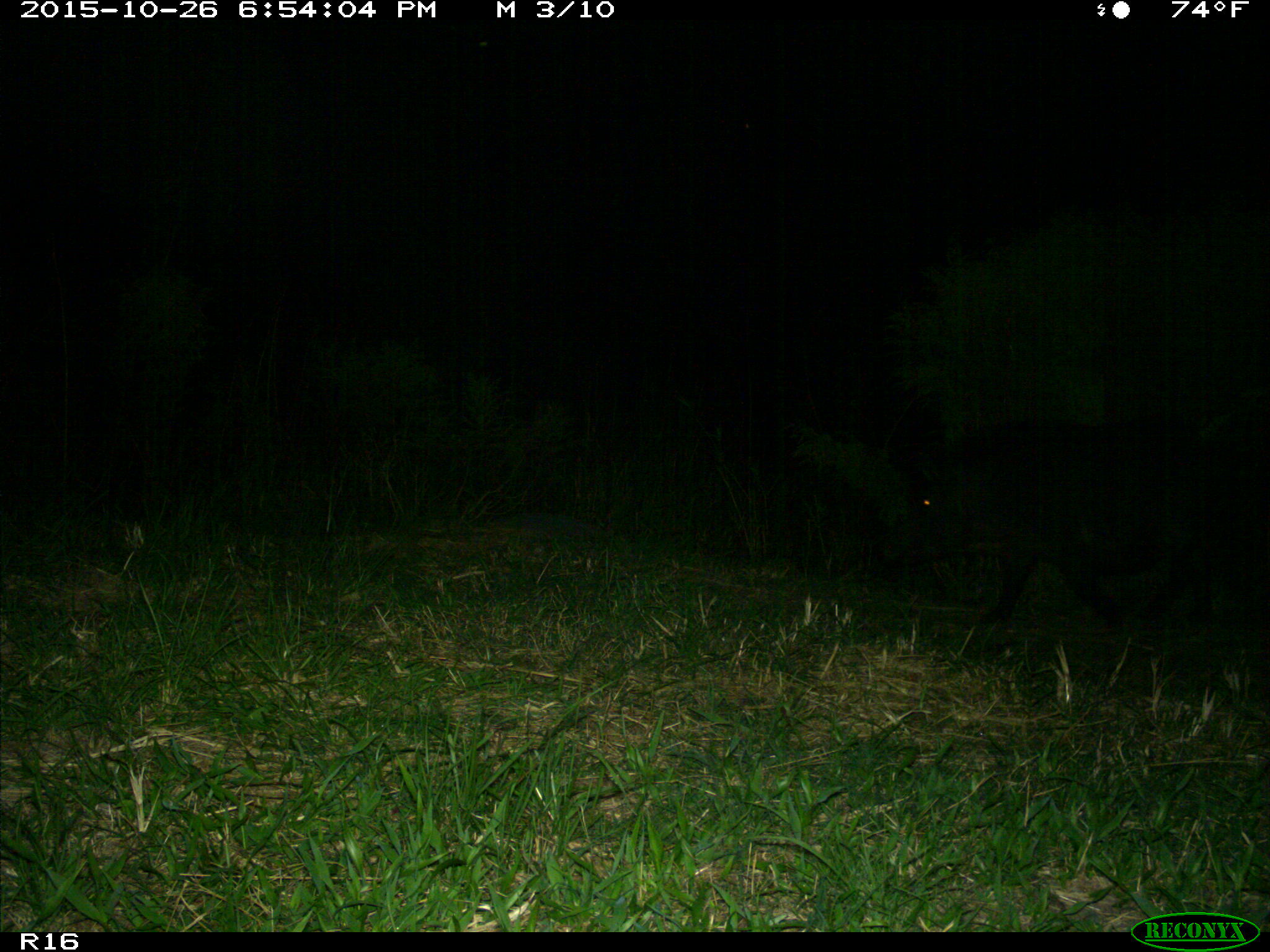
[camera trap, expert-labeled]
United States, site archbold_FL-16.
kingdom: Animalia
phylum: Chordata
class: Mammalia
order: Artiodactyla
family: Suidae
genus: Sus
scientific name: Sus scrofa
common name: wild boar